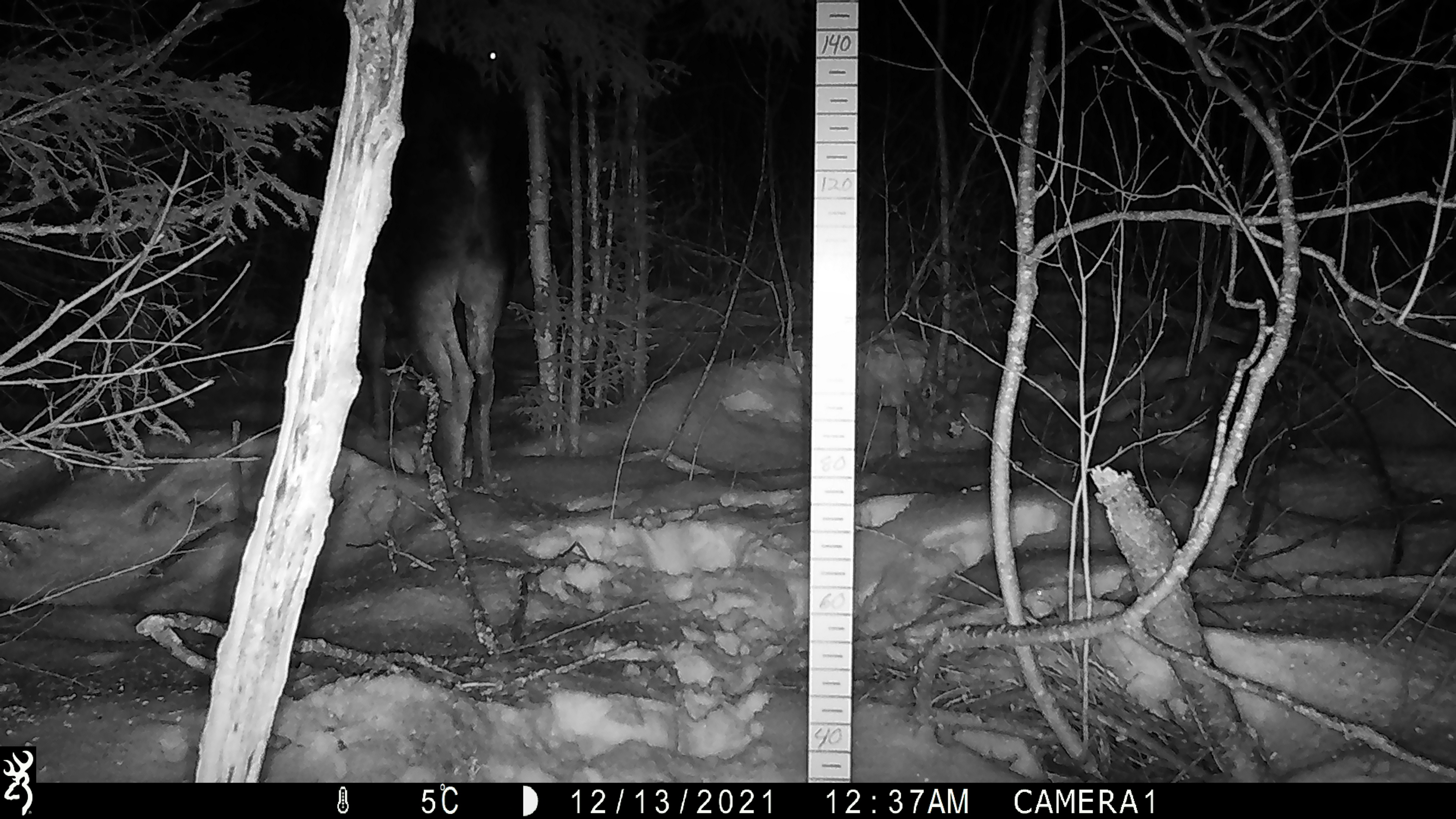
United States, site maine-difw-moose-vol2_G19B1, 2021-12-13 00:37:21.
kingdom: Animalia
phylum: Chordata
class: Mammalia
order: Artiodactyla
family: Cervidae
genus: Alces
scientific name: Alces alces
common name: moose